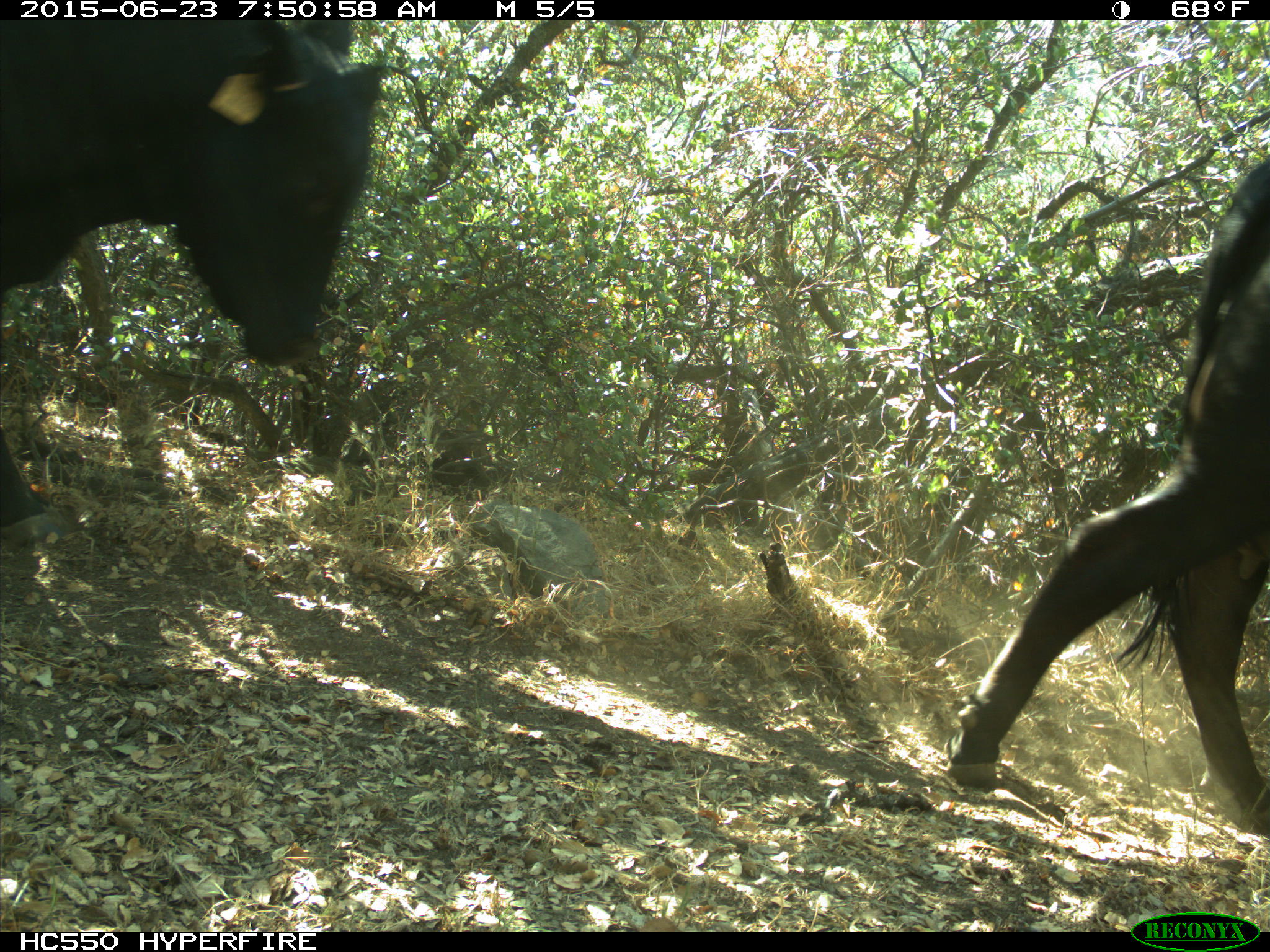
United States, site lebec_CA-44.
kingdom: Animalia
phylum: Chordata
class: Mammalia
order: Artiodactyla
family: Bovidae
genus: Bos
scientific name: Bos taurus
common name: domestic cow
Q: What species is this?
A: Bos taurus (domestic cow).